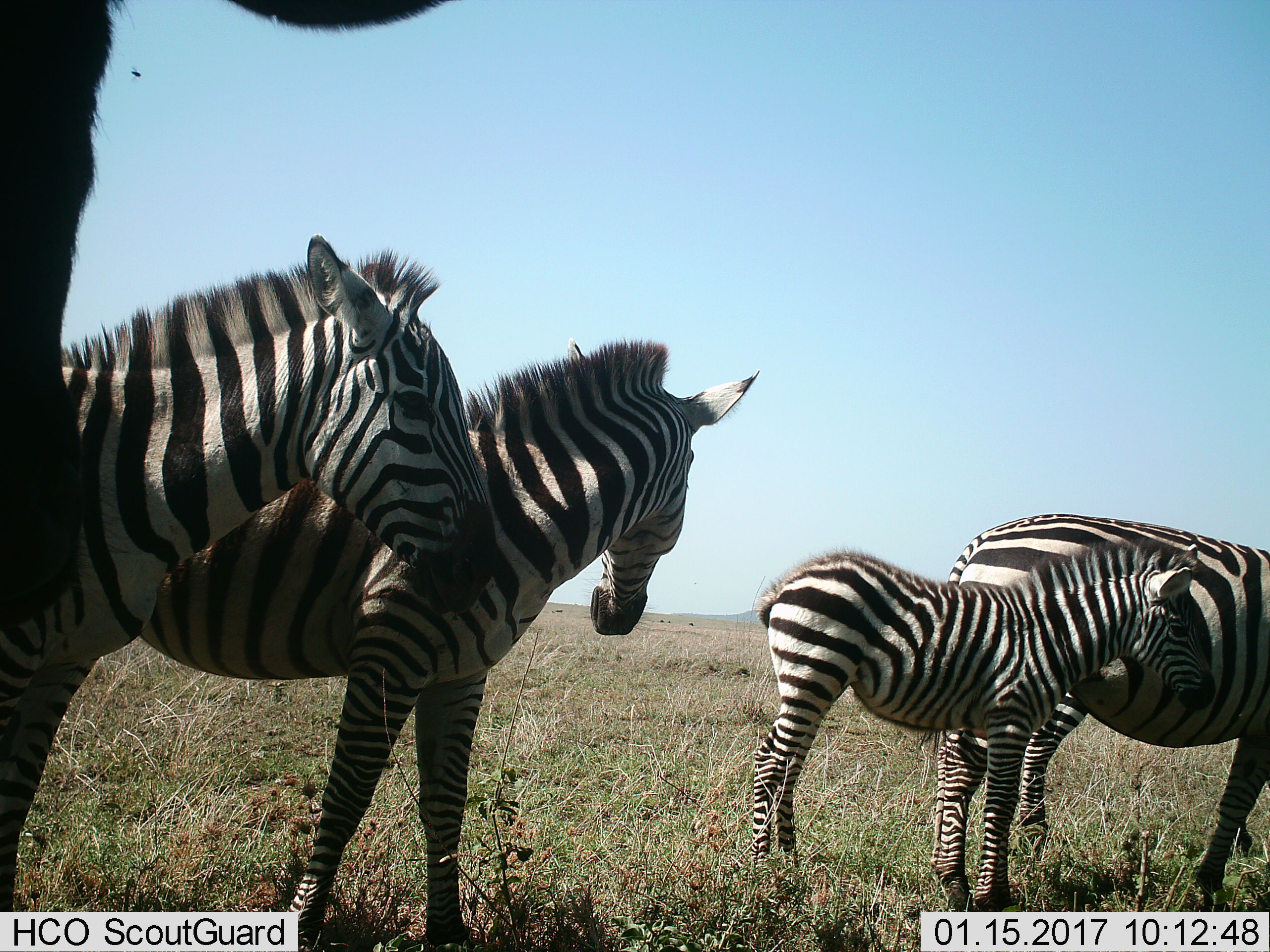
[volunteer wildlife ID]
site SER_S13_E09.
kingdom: Animalia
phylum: Chordata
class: Mammalia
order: Perissodactyla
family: Equidae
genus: Equus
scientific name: Equus quagga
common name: plains zebra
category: zebraplains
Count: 5.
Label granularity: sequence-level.